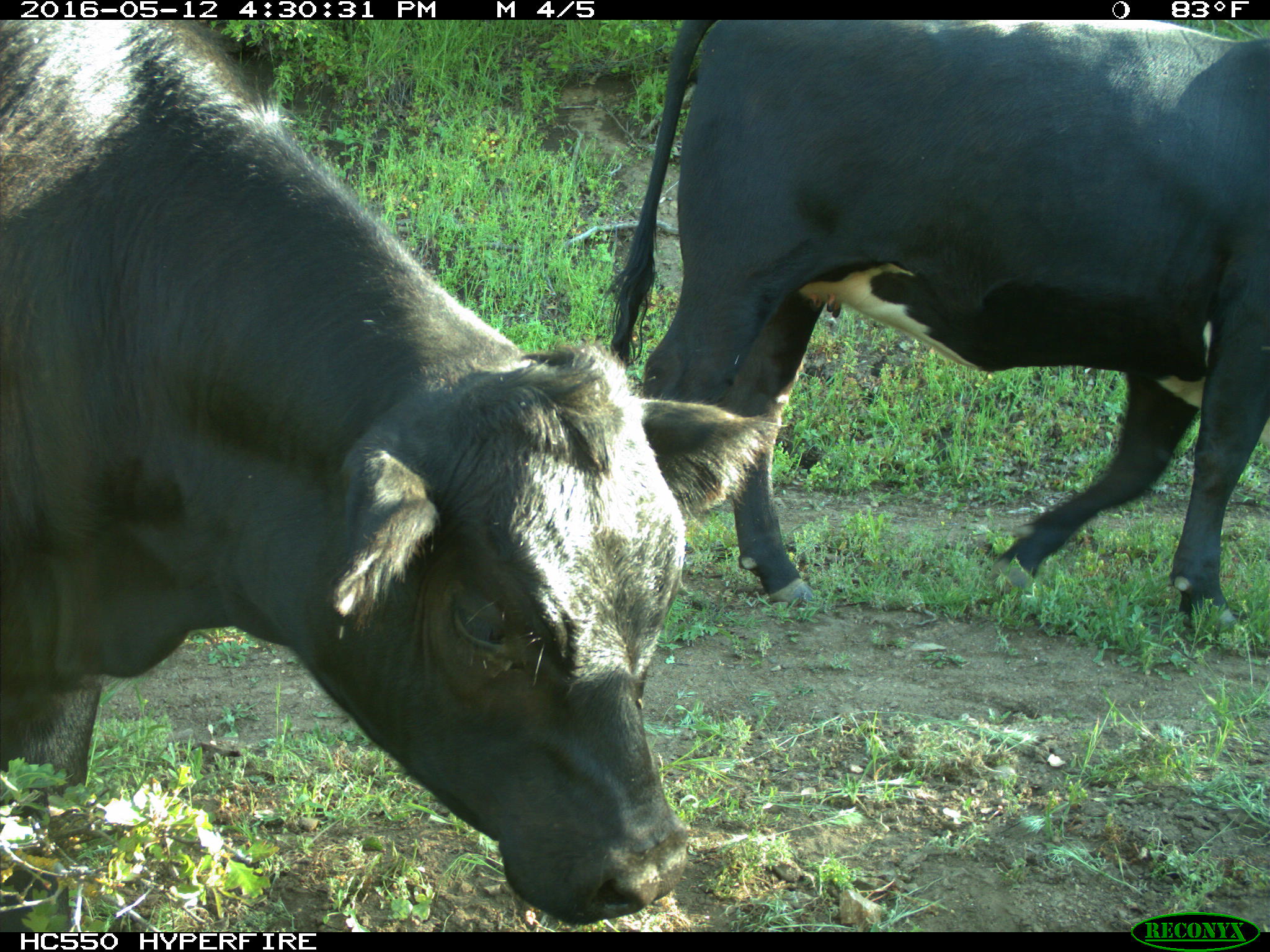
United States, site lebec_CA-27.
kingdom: Animalia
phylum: Chordata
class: Mammalia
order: Artiodactyla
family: Bovidae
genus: Bos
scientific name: Bos taurus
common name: domestic cow